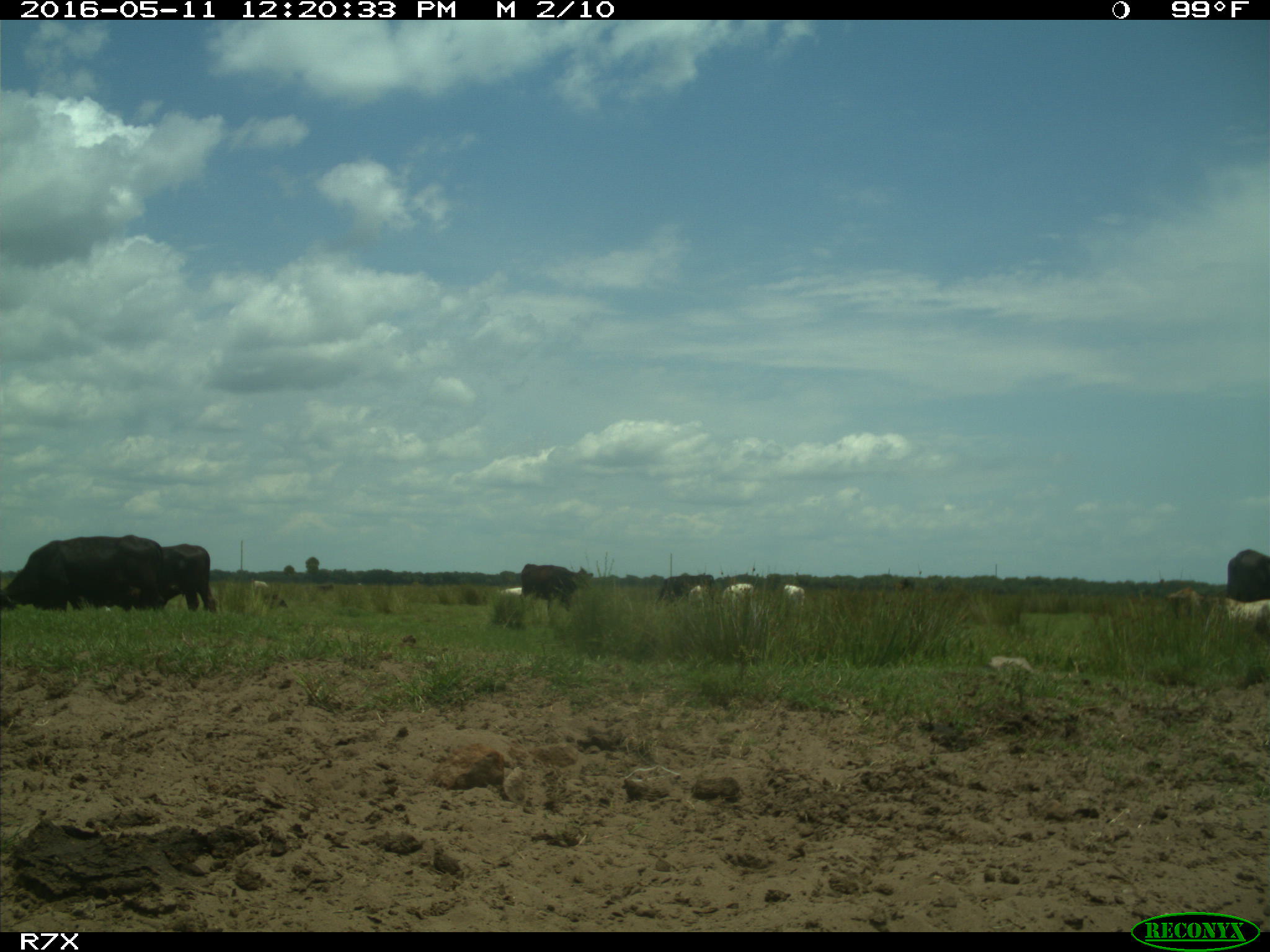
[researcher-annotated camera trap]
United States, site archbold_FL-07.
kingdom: Animalia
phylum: Chordata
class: Mammalia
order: Artiodactyla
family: Bovidae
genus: Bos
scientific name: Bos taurus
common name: domestic cow